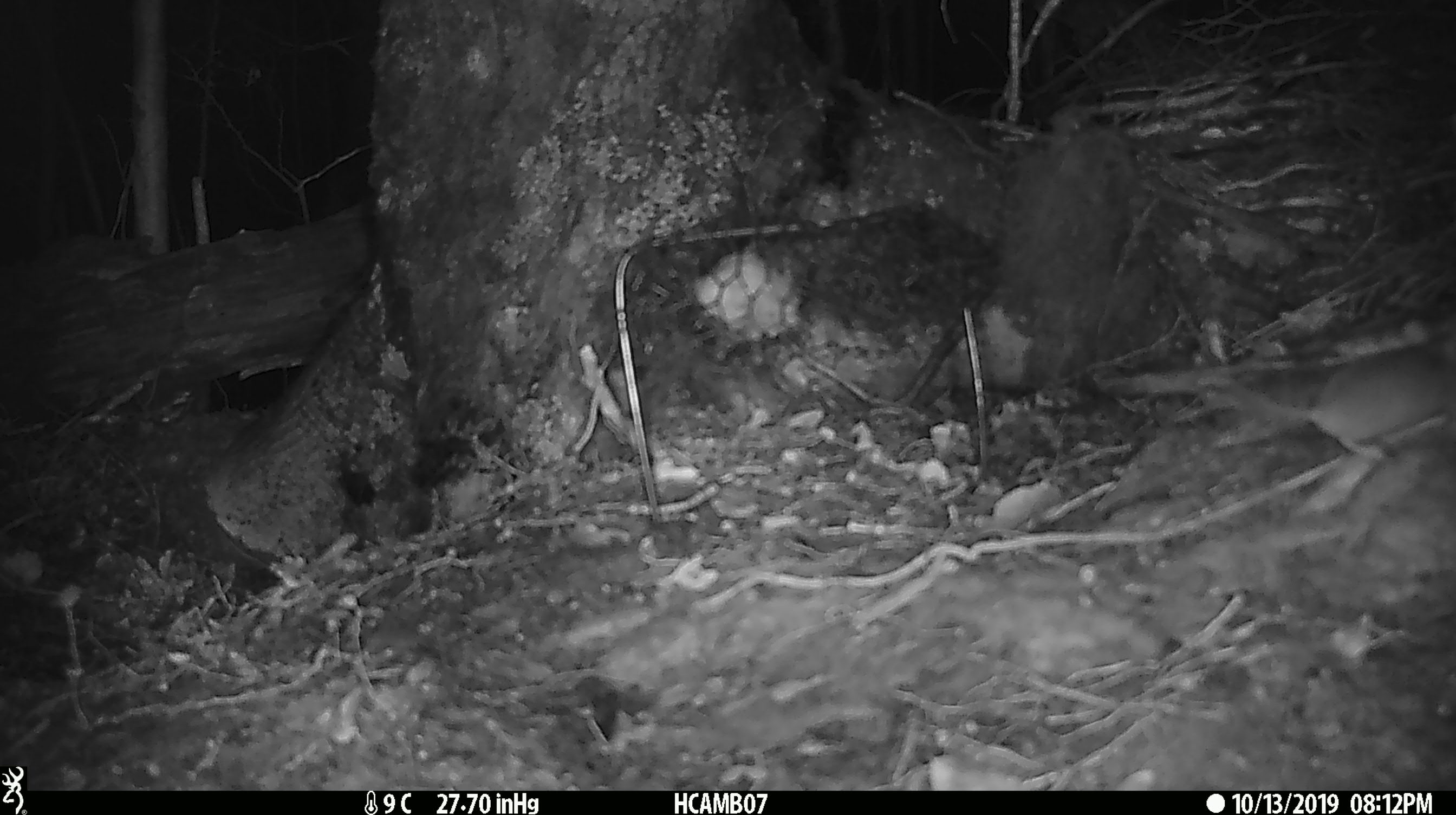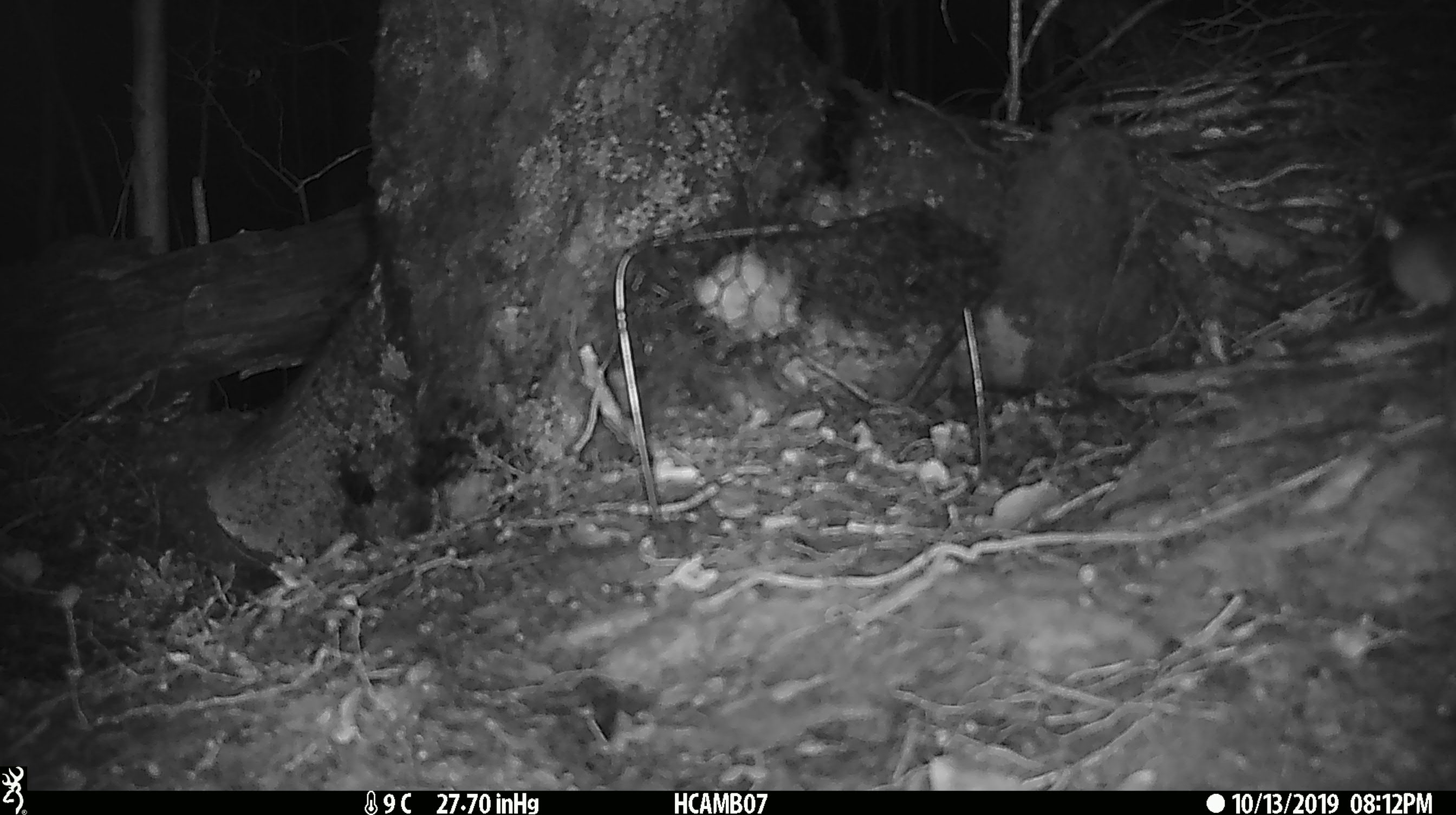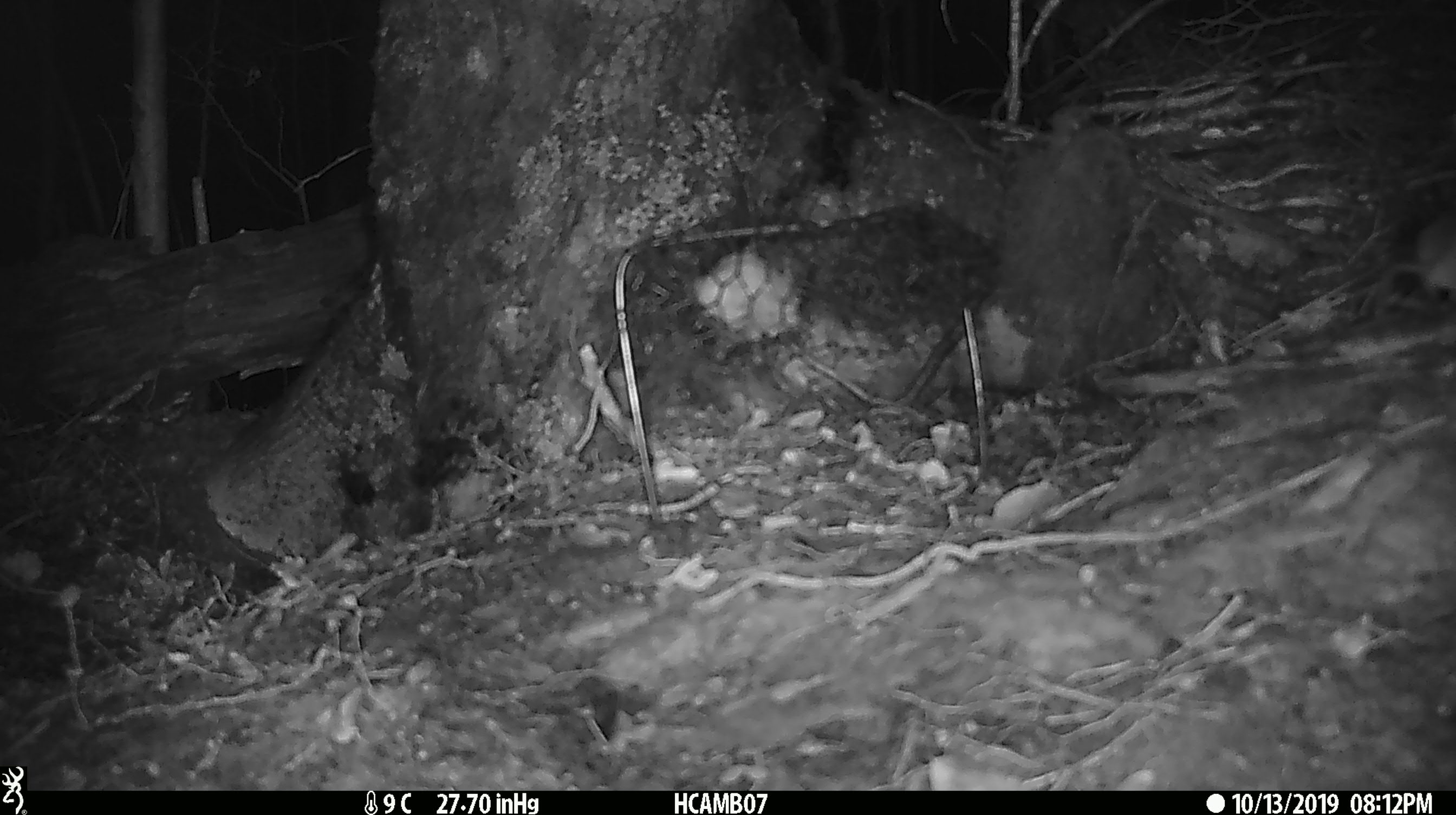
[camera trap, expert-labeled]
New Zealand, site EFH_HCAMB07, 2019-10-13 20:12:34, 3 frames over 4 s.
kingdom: Animalia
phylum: Chordata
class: Mammalia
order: Rodentia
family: Muridae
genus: Mus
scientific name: Mus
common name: mouse